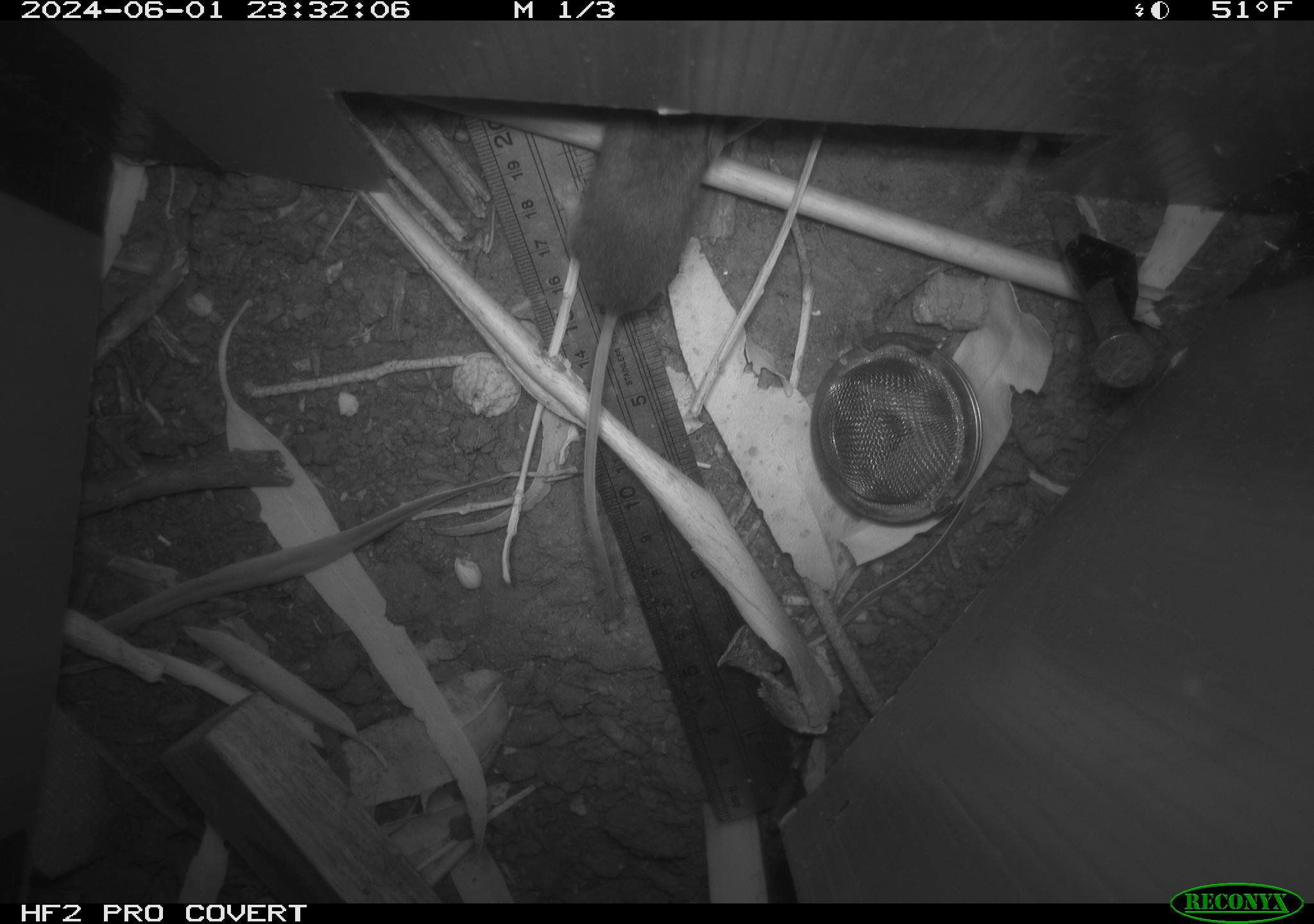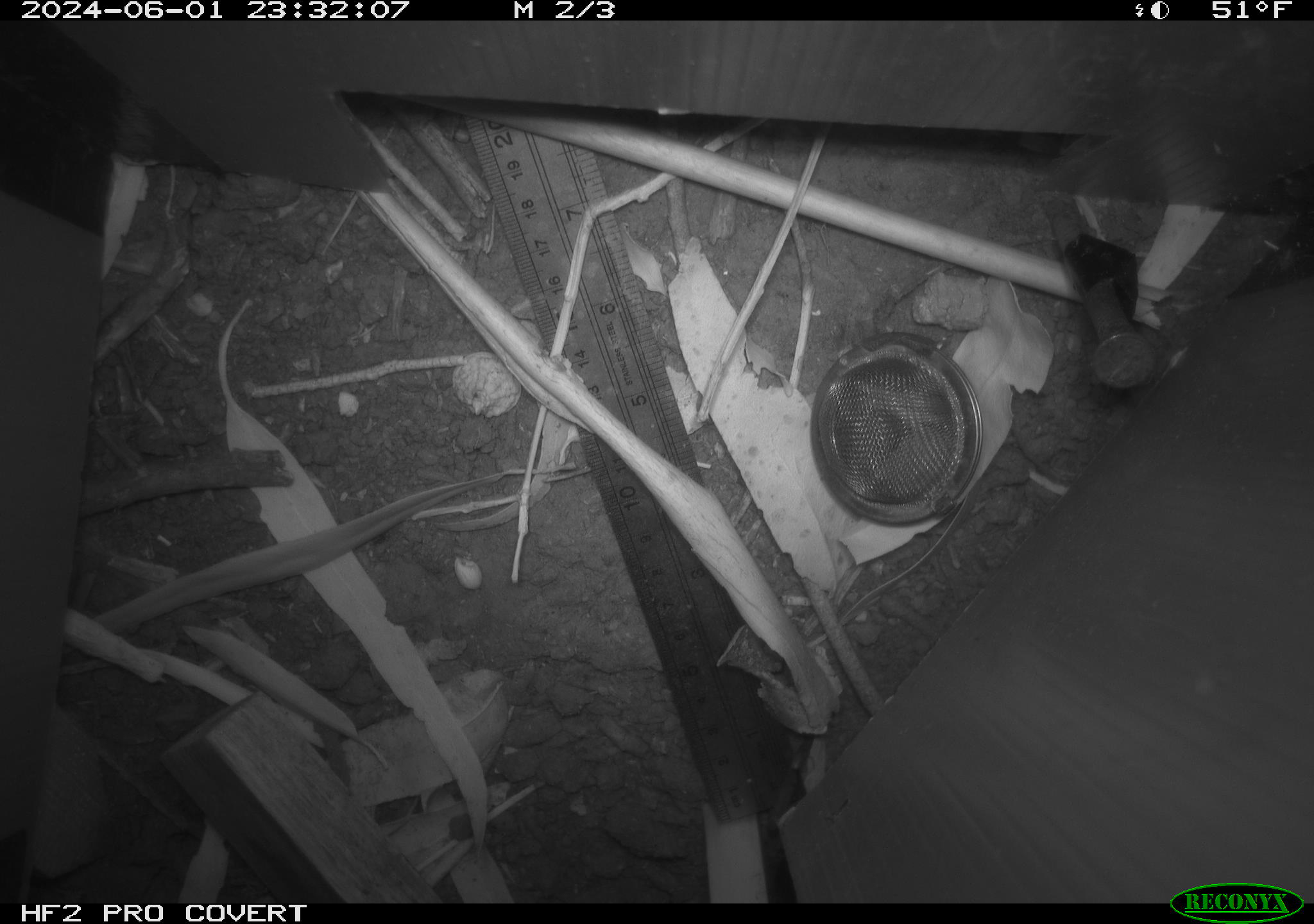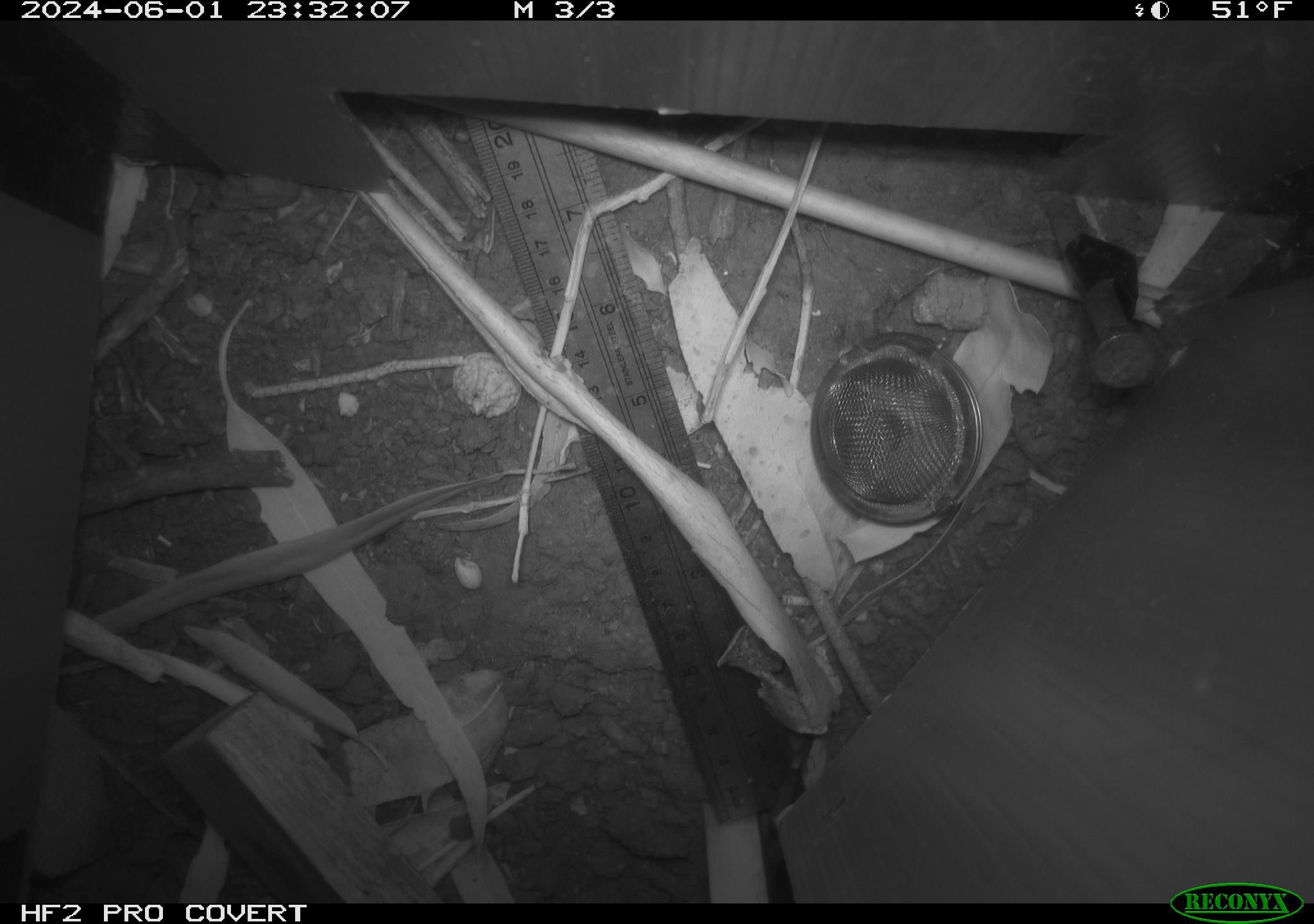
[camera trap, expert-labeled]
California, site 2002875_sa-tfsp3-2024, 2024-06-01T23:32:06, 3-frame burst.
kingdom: Animalia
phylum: Chordata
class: Mammalia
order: Rodentia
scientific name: Rodentia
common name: mouse species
Mouse species (Rodentia).